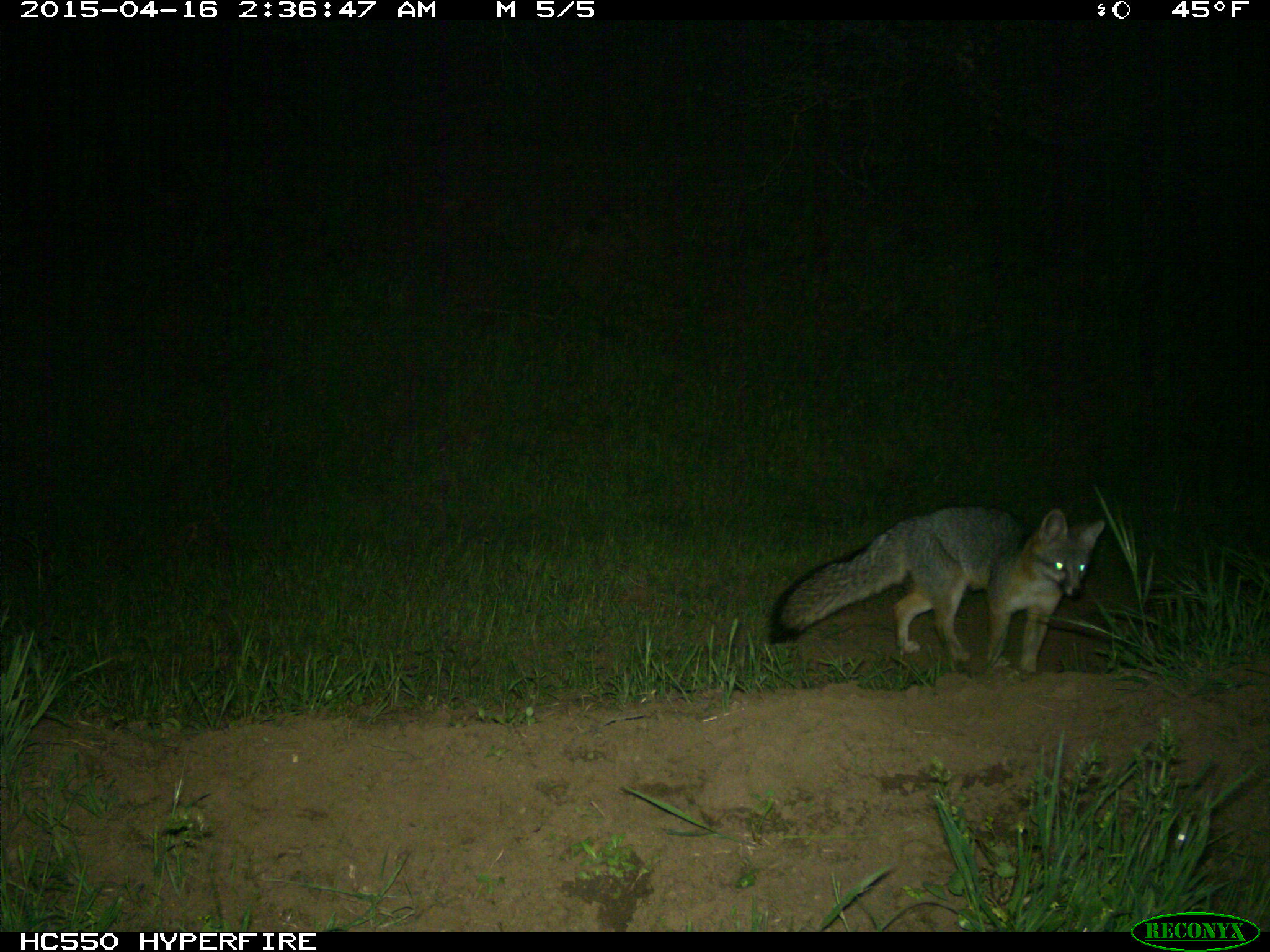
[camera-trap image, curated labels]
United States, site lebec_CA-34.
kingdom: Animalia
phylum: Chordata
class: Mammalia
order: Carnivora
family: Canidae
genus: Urocyon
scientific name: Urocyon cinereoargenteus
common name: gray fox